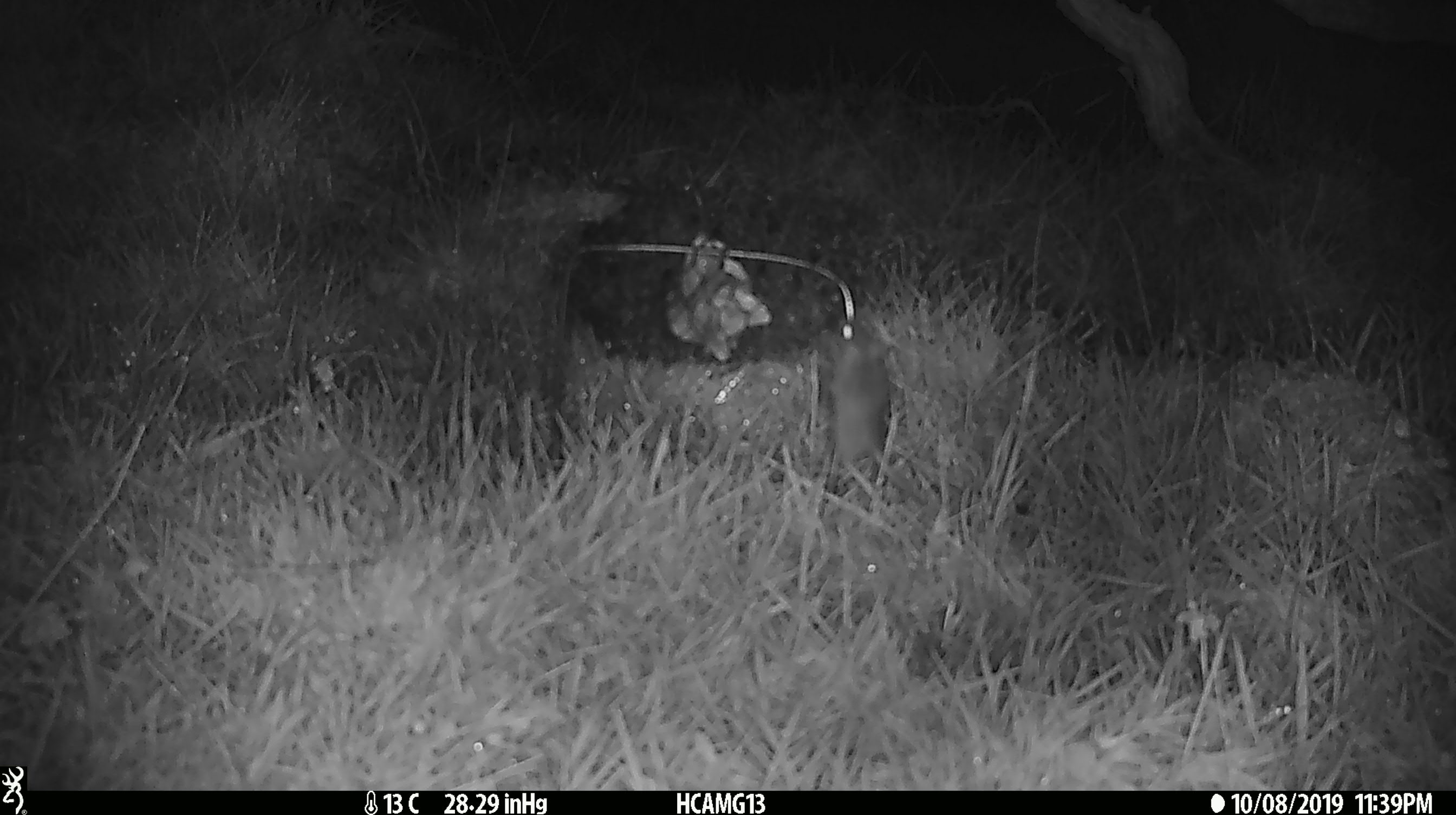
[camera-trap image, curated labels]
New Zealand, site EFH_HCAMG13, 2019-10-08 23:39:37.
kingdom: Animalia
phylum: Chordata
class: Mammalia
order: Rodentia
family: Muridae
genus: Mus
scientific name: Mus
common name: mouse